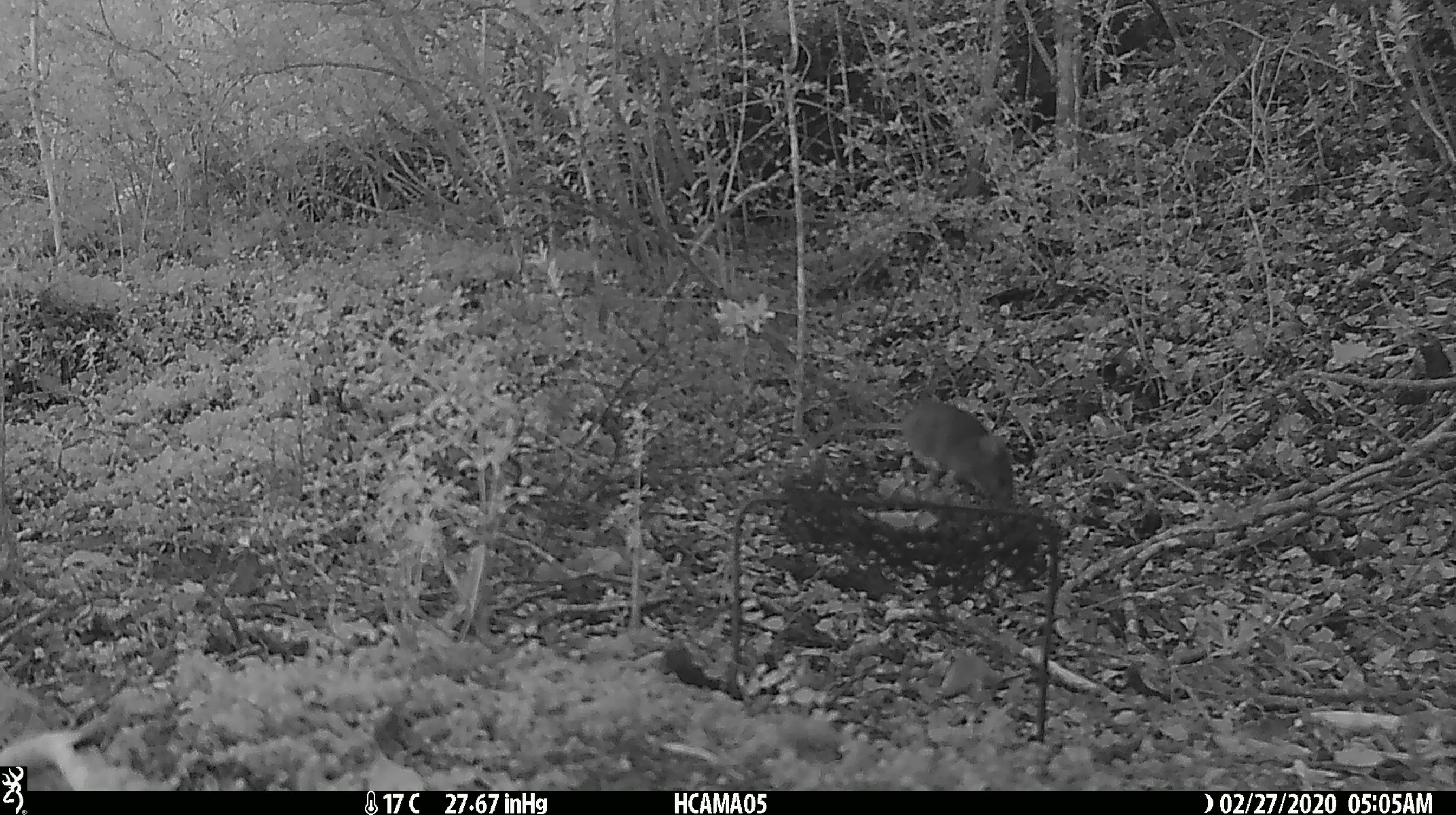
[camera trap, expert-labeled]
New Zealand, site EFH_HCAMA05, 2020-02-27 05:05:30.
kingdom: Animalia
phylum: Chordata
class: Mammalia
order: Rodentia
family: Muridae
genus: Mus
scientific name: Mus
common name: mouse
Mouse (Mus).